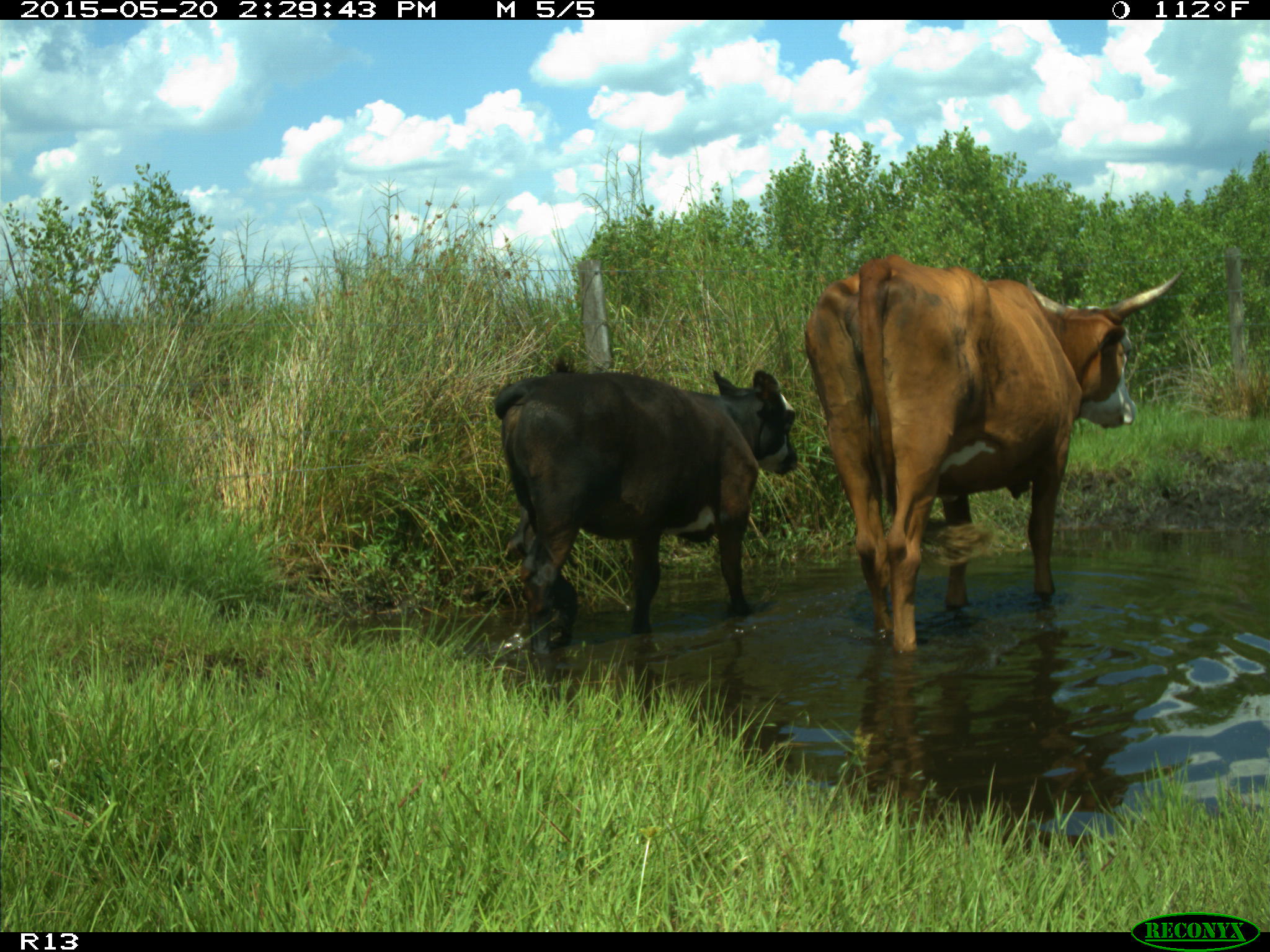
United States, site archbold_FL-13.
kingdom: Animalia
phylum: Chordata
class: Mammalia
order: Artiodactyla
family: Bovidae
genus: Bos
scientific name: Bos taurus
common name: domestic cow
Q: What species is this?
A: Bos taurus (domestic cow).